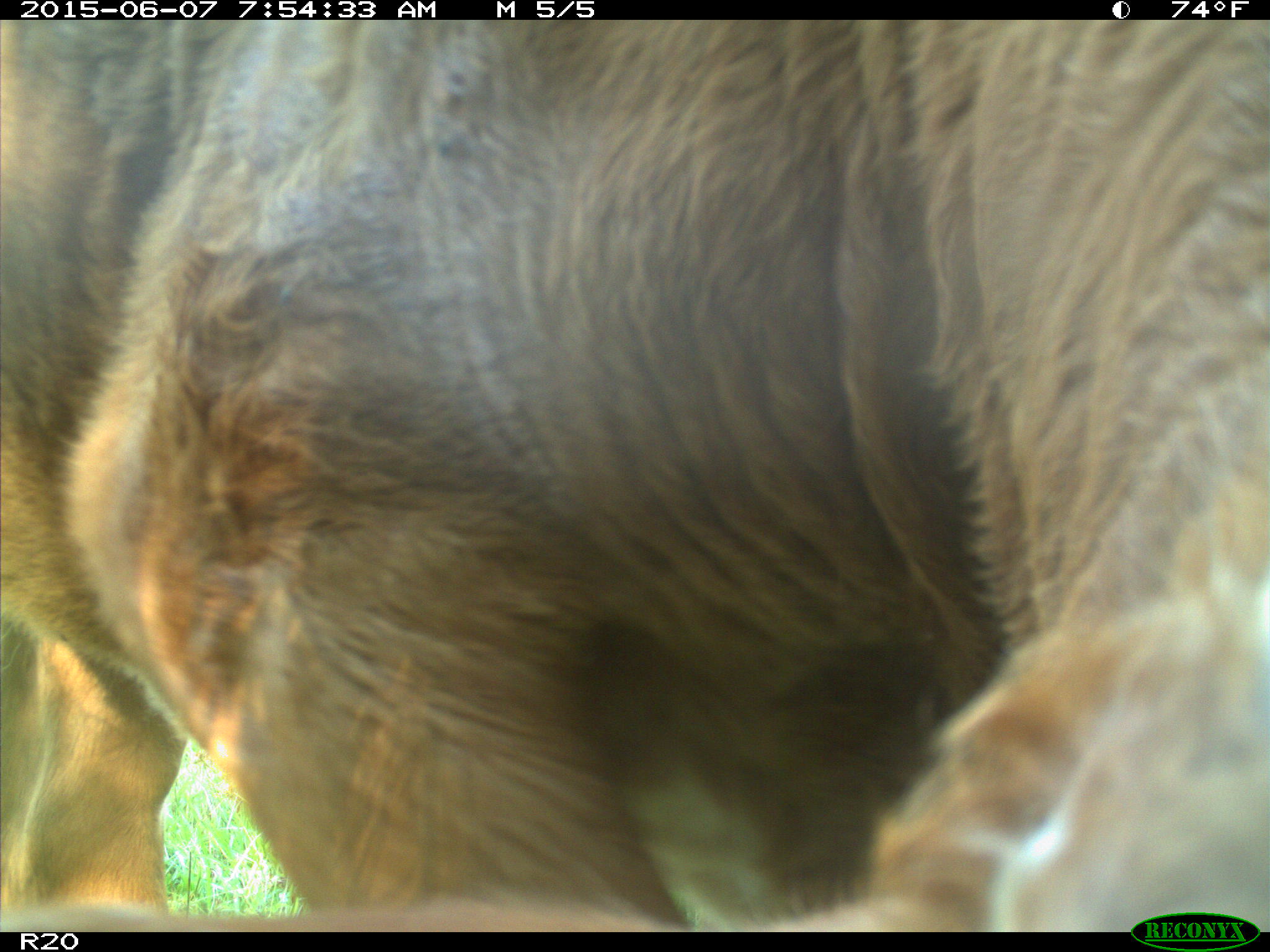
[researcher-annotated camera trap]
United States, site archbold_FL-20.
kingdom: Animalia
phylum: Chordata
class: Mammalia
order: Artiodactyla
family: Bovidae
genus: Bos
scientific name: Bos taurus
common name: domestic cow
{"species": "Bos taurus (domestic cow)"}